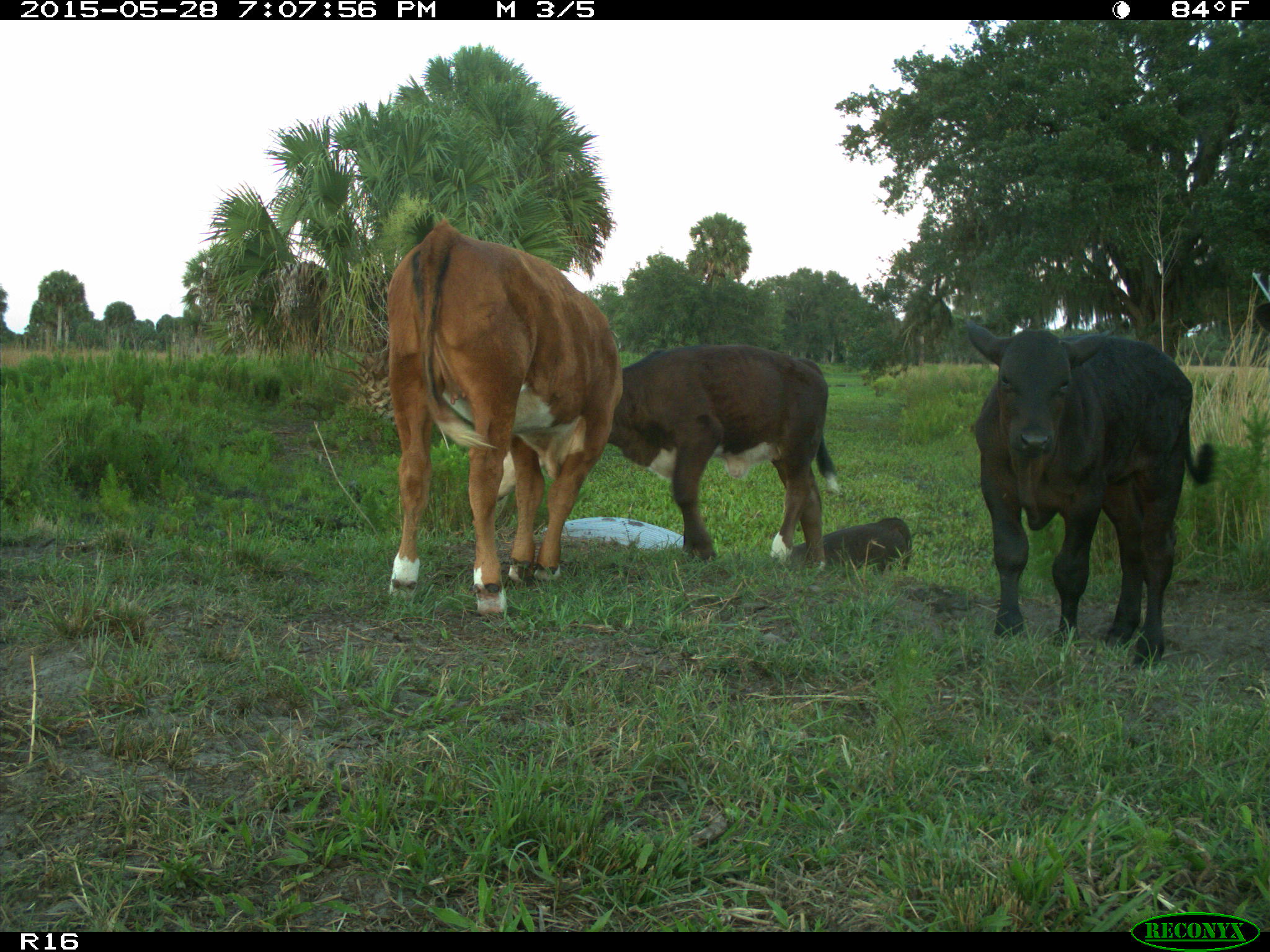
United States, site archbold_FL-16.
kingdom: Animalia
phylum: Chordata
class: Mammalia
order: Artiodactyla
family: Bovidae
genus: Bos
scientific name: Bos taurus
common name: domestic cow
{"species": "Bos taurus (domestic cow)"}